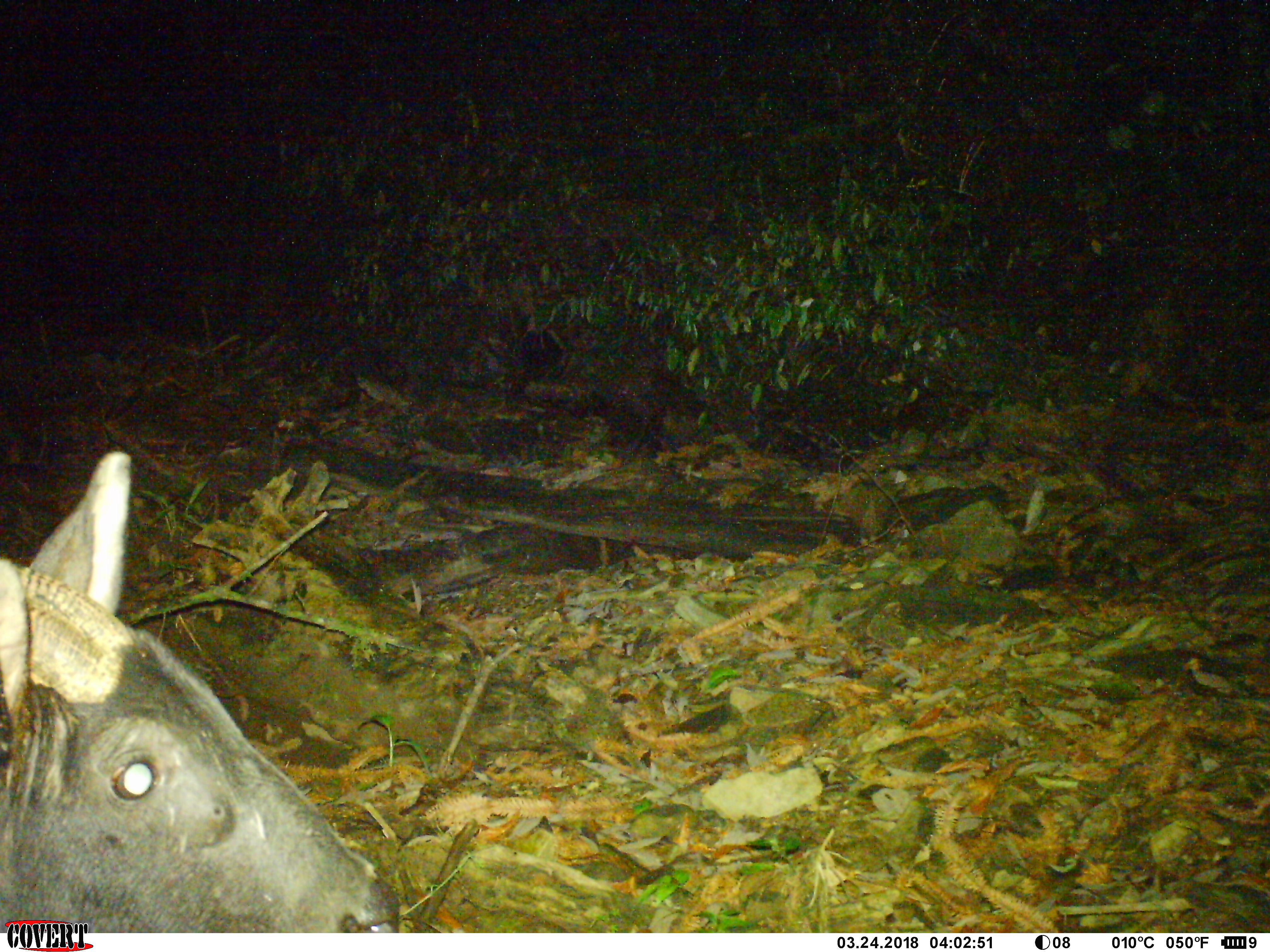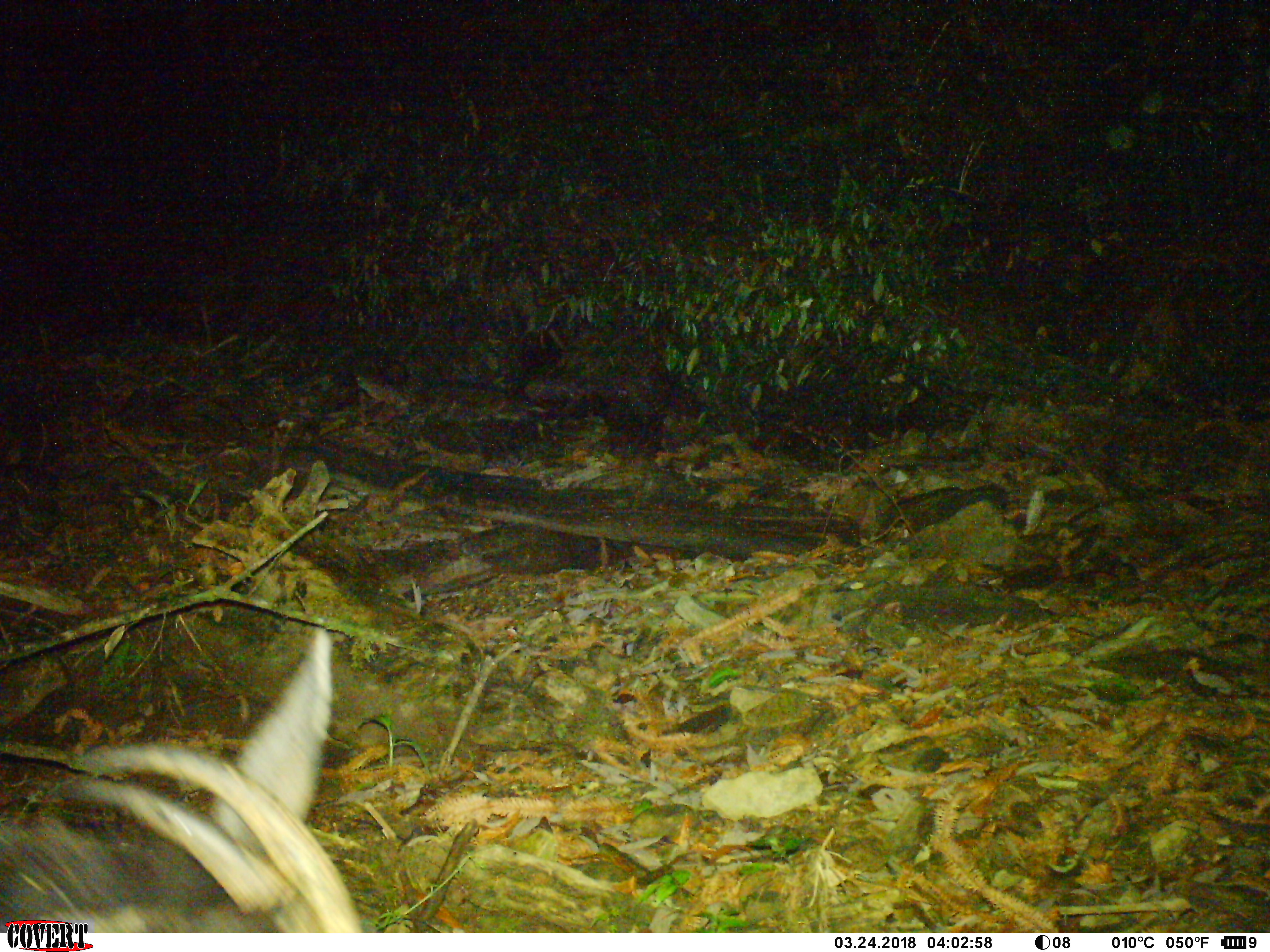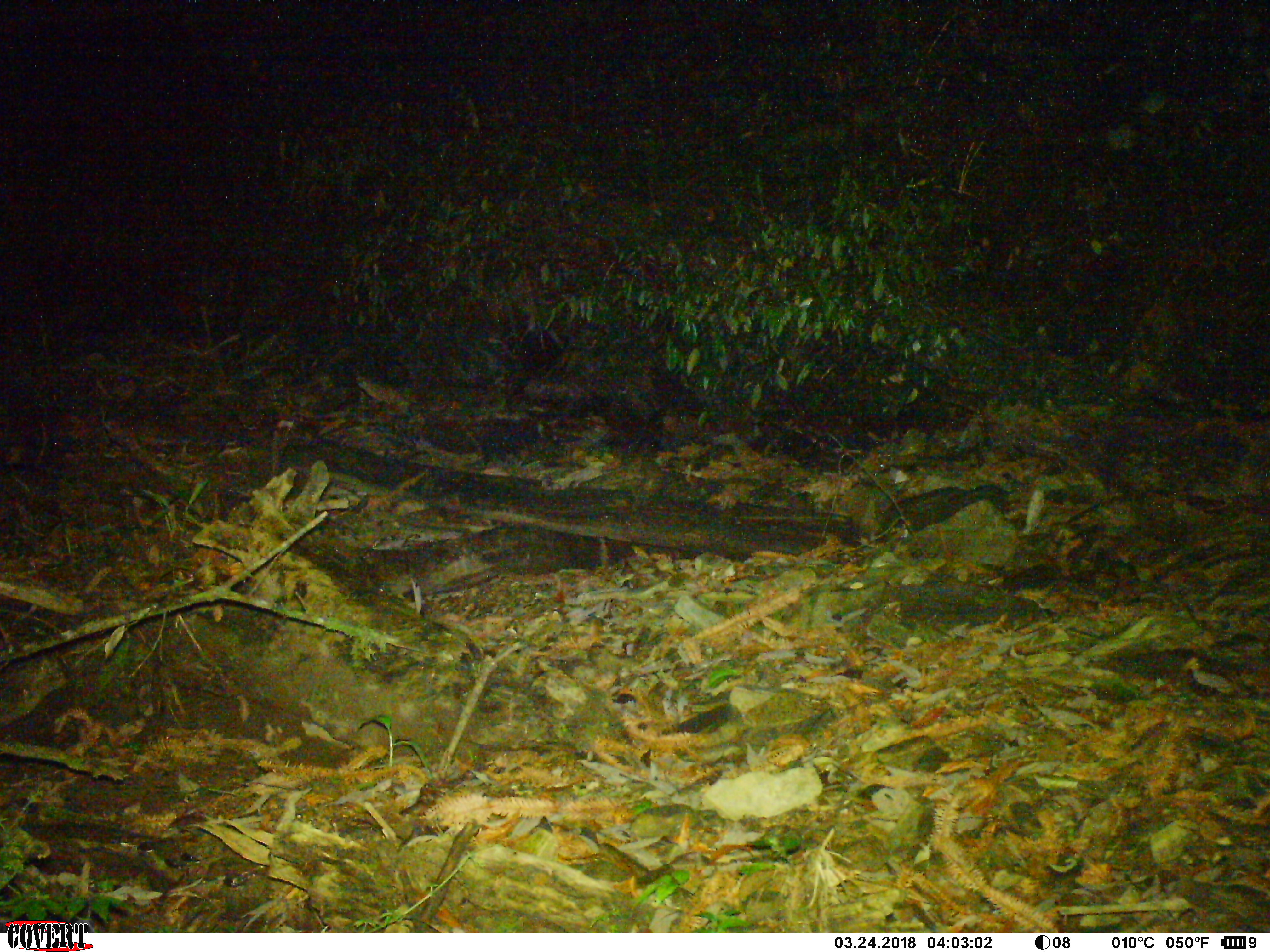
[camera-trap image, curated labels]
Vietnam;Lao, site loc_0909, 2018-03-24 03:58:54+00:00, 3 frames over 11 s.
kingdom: Animalia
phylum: Chordata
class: Mammalia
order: Artiodactyla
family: Bovidae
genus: Capricornis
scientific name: Capricornis sumatraensis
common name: chinese serow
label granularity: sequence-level